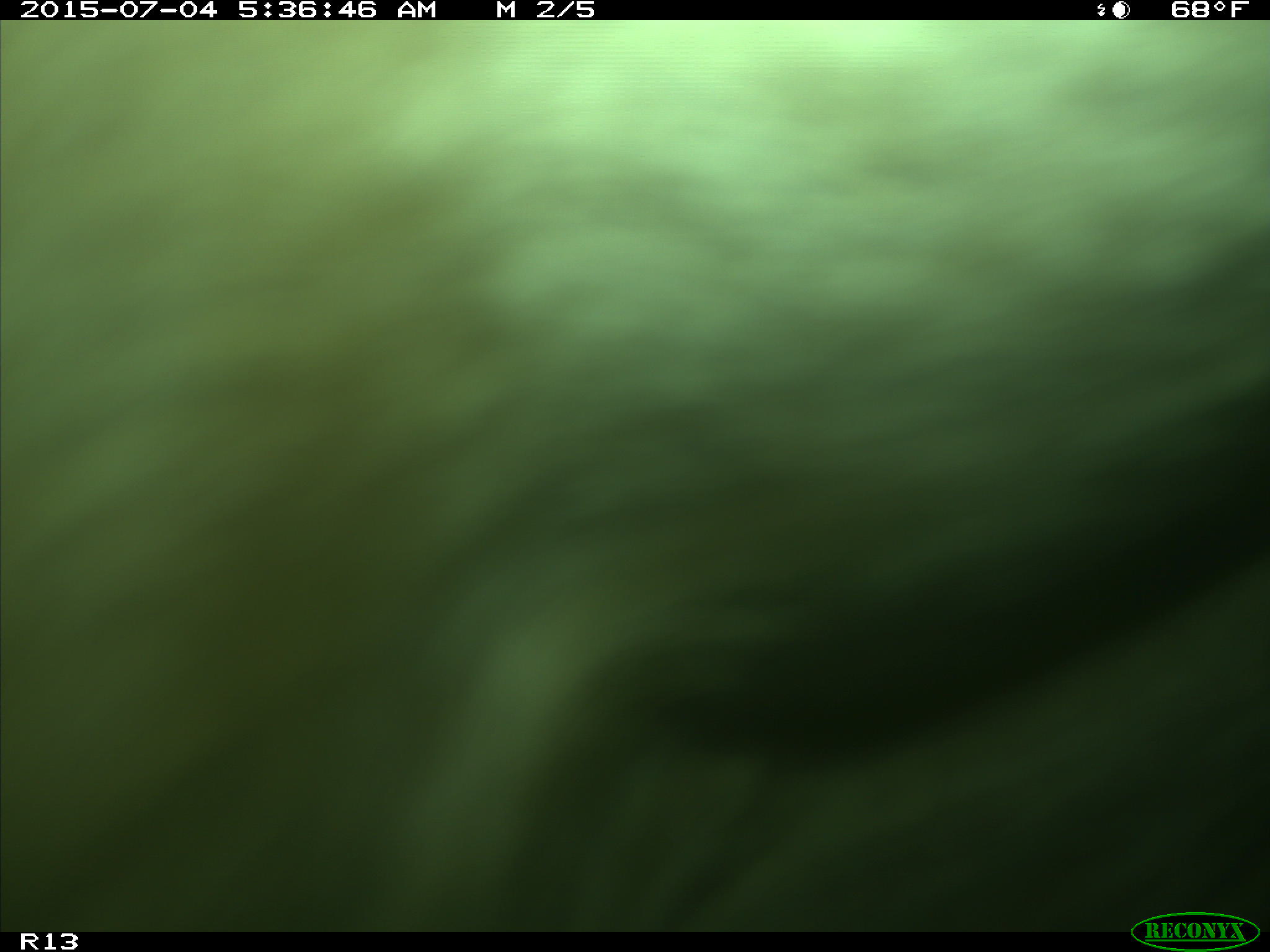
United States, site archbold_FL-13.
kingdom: Animalia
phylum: Chordata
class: Mammalia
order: Artiodactyla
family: Bovidae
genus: Bos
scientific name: Bos taurus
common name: domestic cow